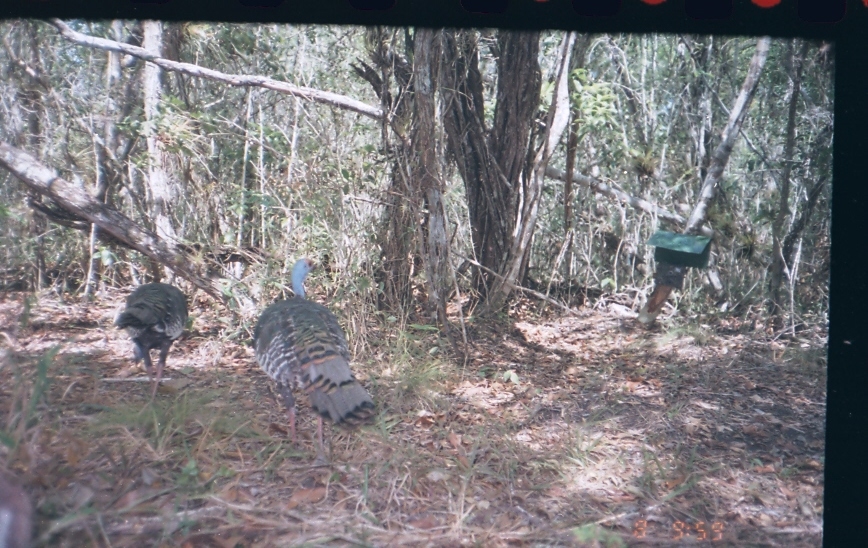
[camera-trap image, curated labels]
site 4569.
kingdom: Animalia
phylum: Chordata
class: Aves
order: Galliformes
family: Phasianidae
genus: Meleagris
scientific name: Meleagris ocellata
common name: ocellated turkey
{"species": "Meleagris ocellata (ocellated turkey)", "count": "1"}